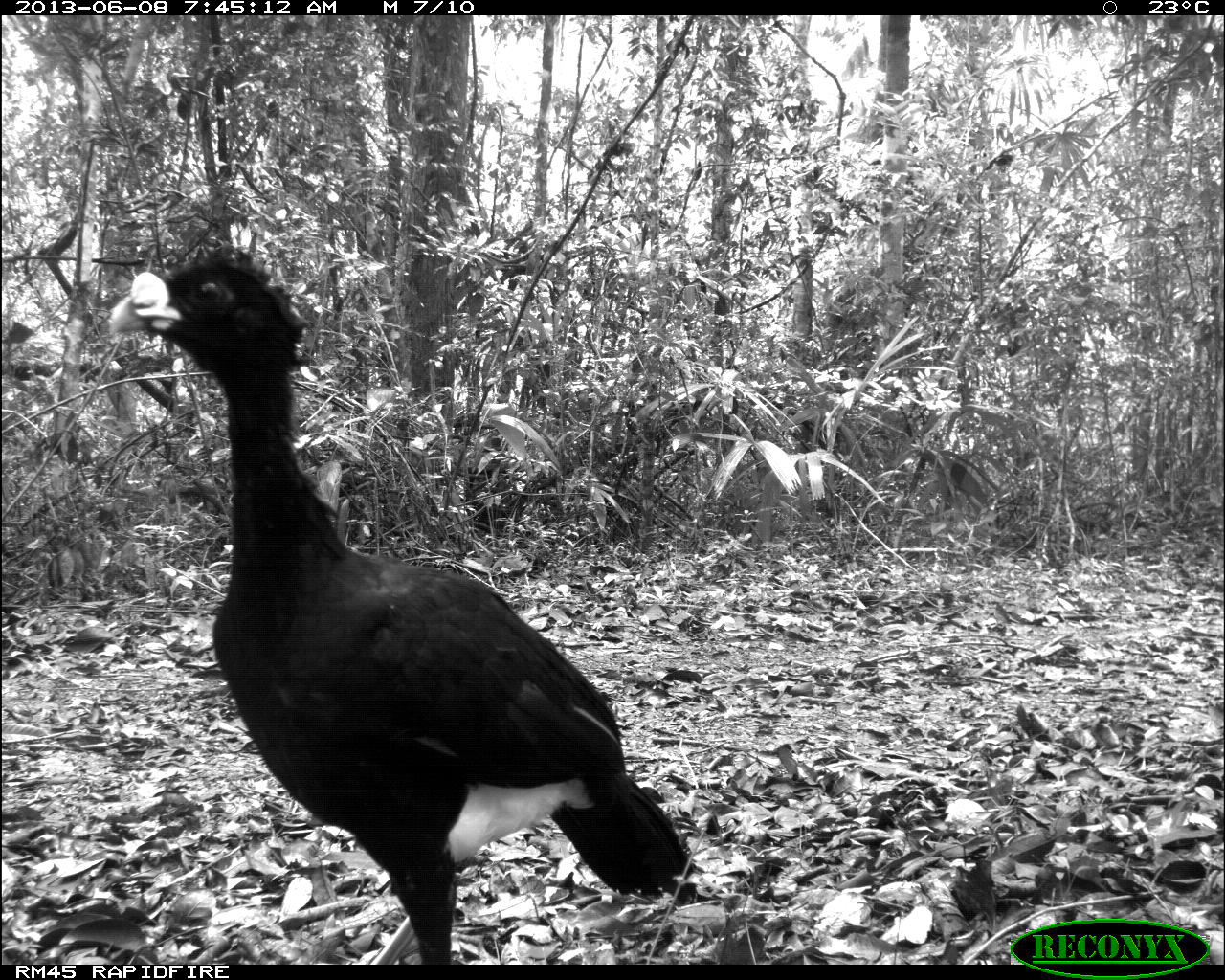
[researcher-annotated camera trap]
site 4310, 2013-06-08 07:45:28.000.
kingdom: Animalia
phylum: Chordata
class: Aves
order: Galliformes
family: Cracidae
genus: Crax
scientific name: Crax rubra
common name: great curassow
Crax rubra (great curassow), count 1, sex male.